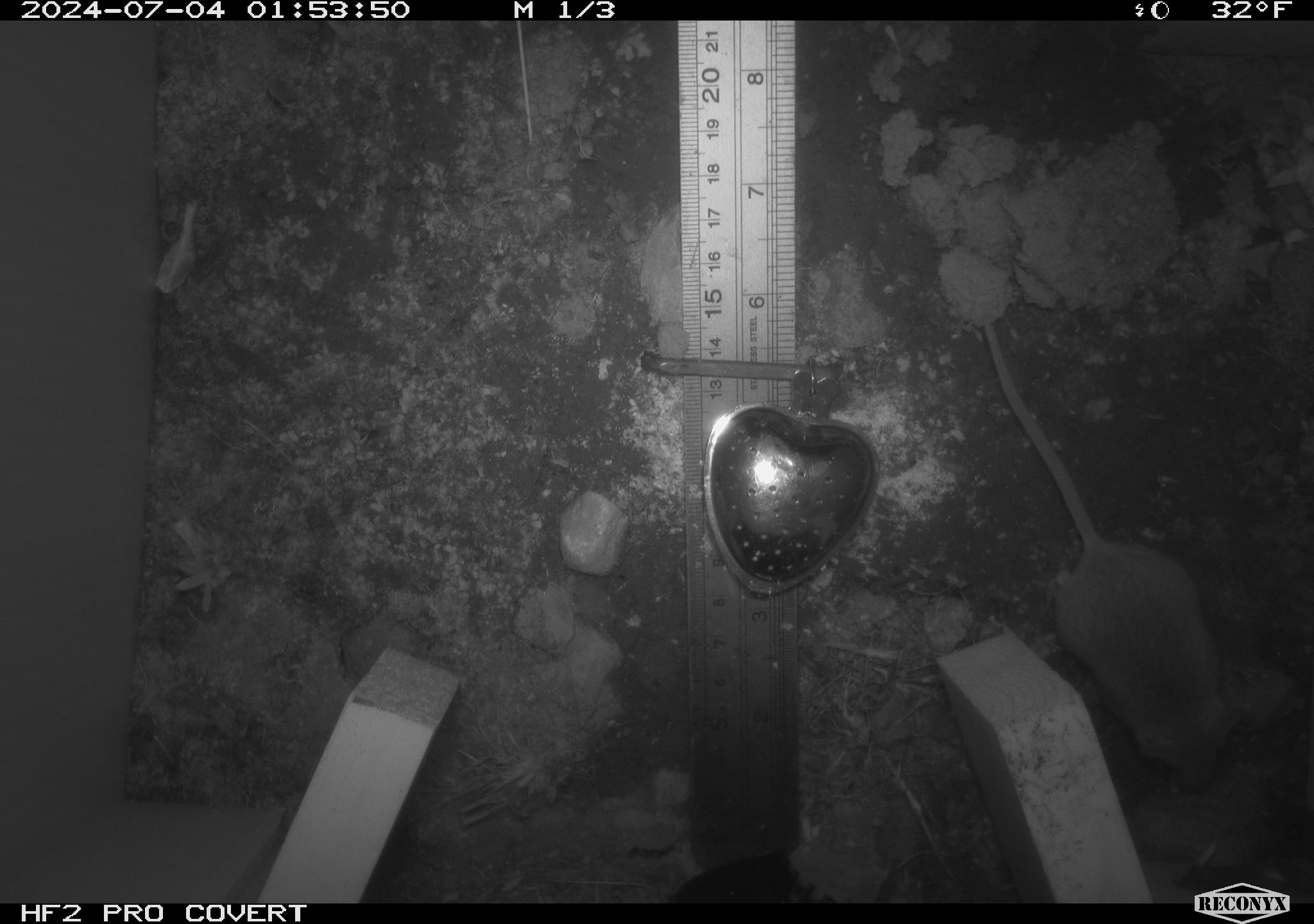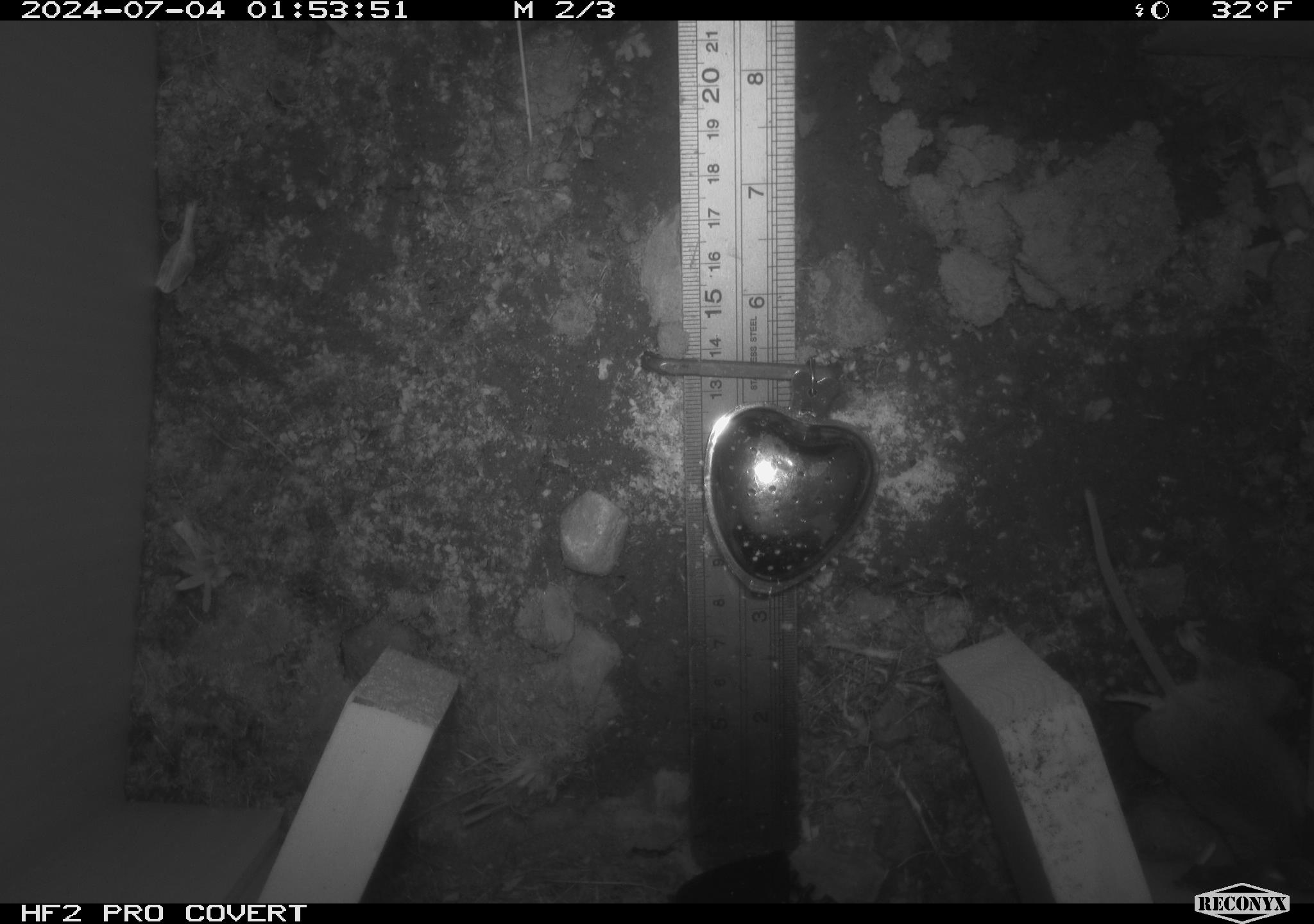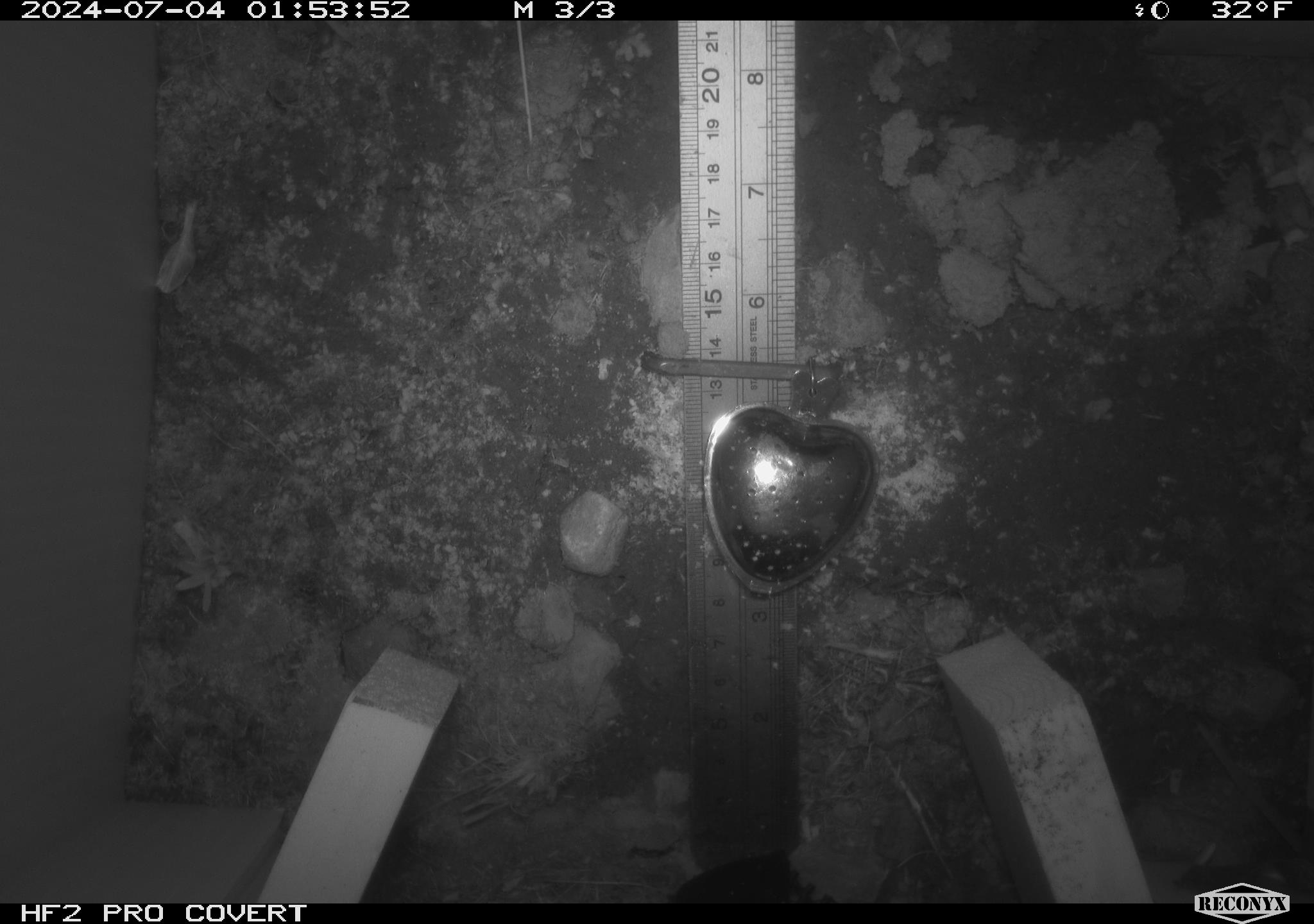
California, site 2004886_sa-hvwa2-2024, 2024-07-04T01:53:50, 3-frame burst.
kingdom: Animalia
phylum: Chordata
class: Mammalia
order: Rodentia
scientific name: Rodentia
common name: mouse species